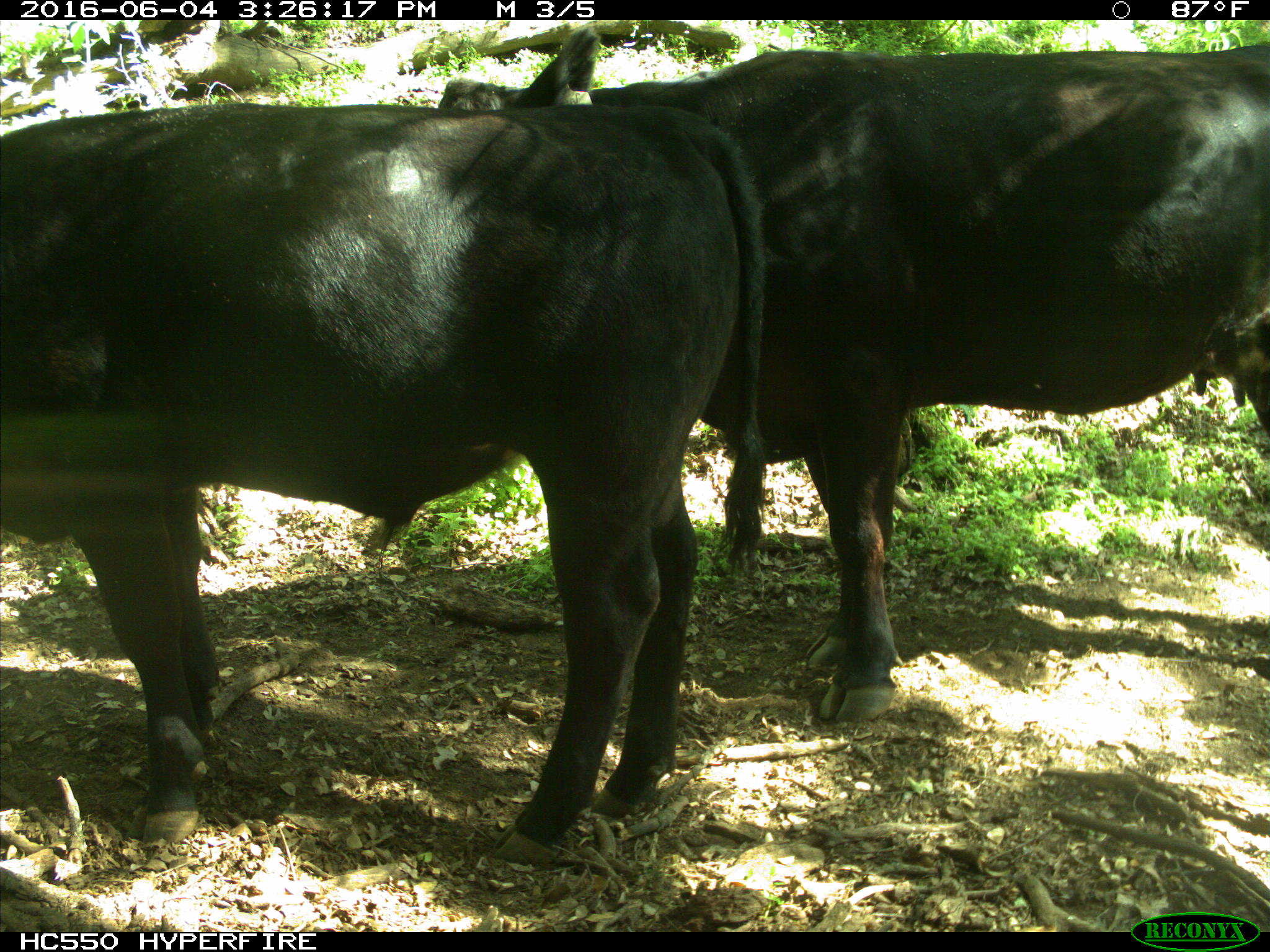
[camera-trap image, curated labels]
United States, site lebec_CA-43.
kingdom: Animalia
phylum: Chordata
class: Mammalia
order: Artiodactyla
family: Bovidae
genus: Bos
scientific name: Bos taurus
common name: domestic cow